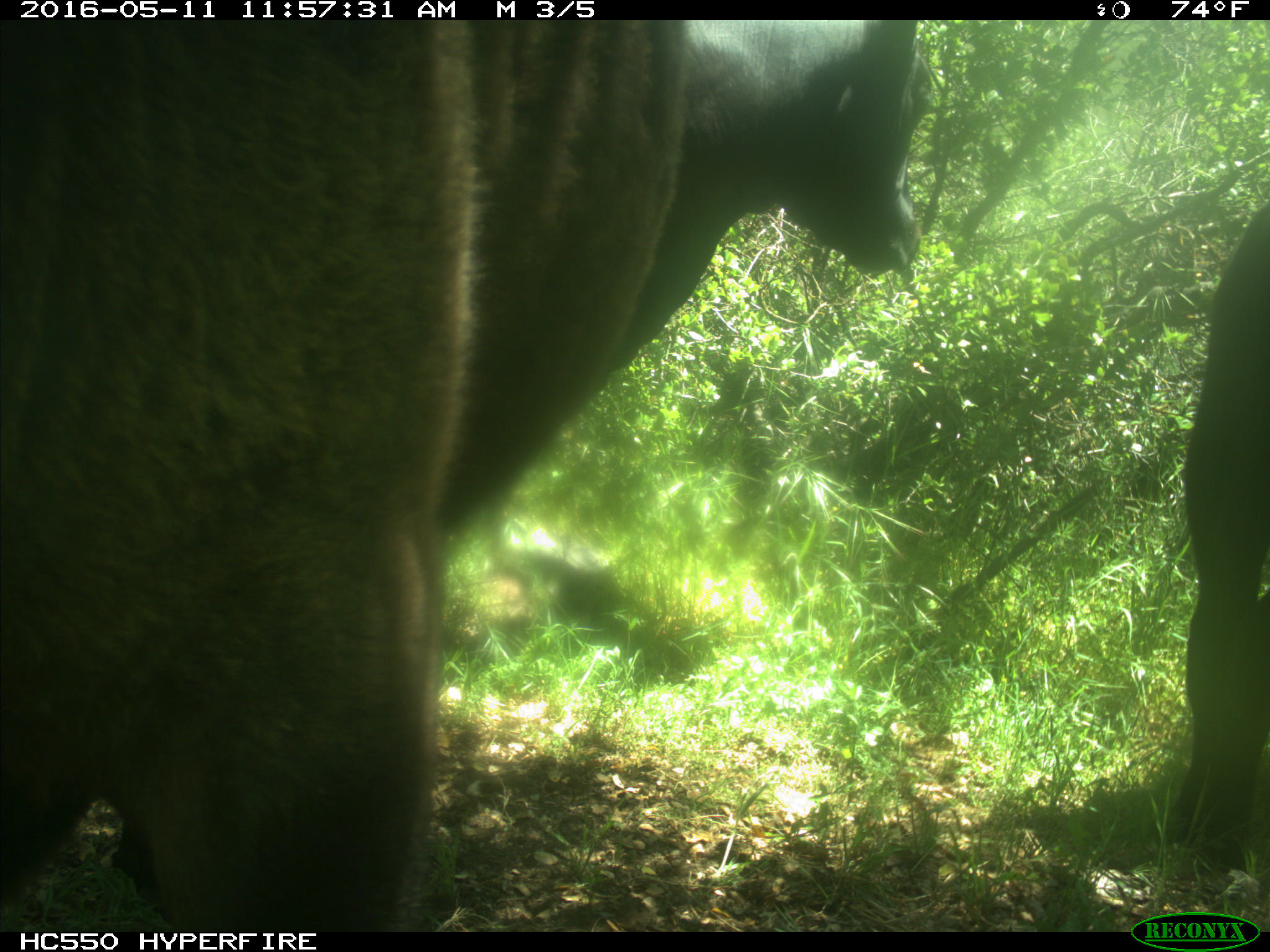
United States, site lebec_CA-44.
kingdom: Animalia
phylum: Chordata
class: Mammalia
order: Artiodactyla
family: Bovidae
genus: Bos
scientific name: Bos taurus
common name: domestic cow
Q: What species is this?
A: Bos taurus (domestic cow).